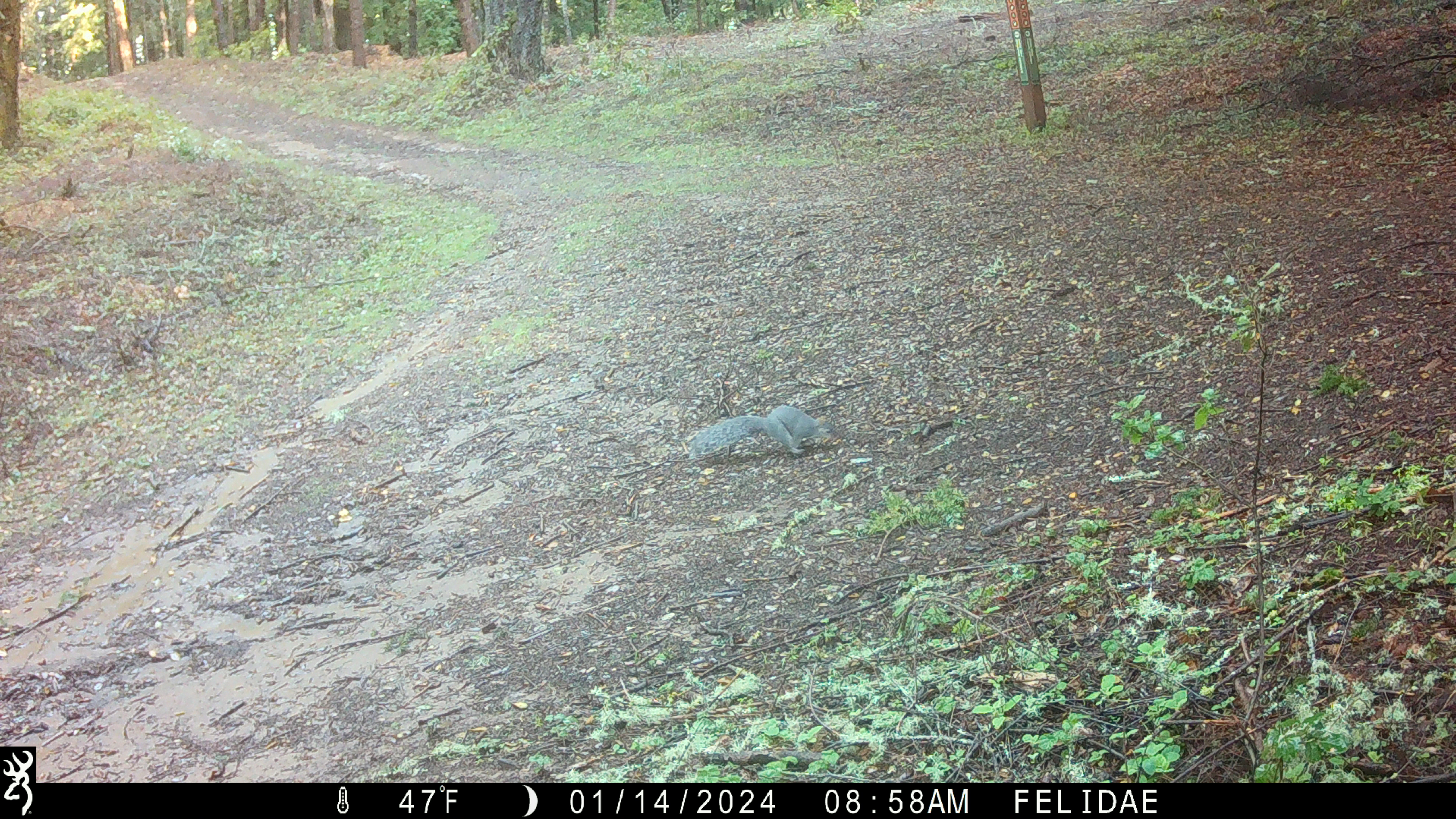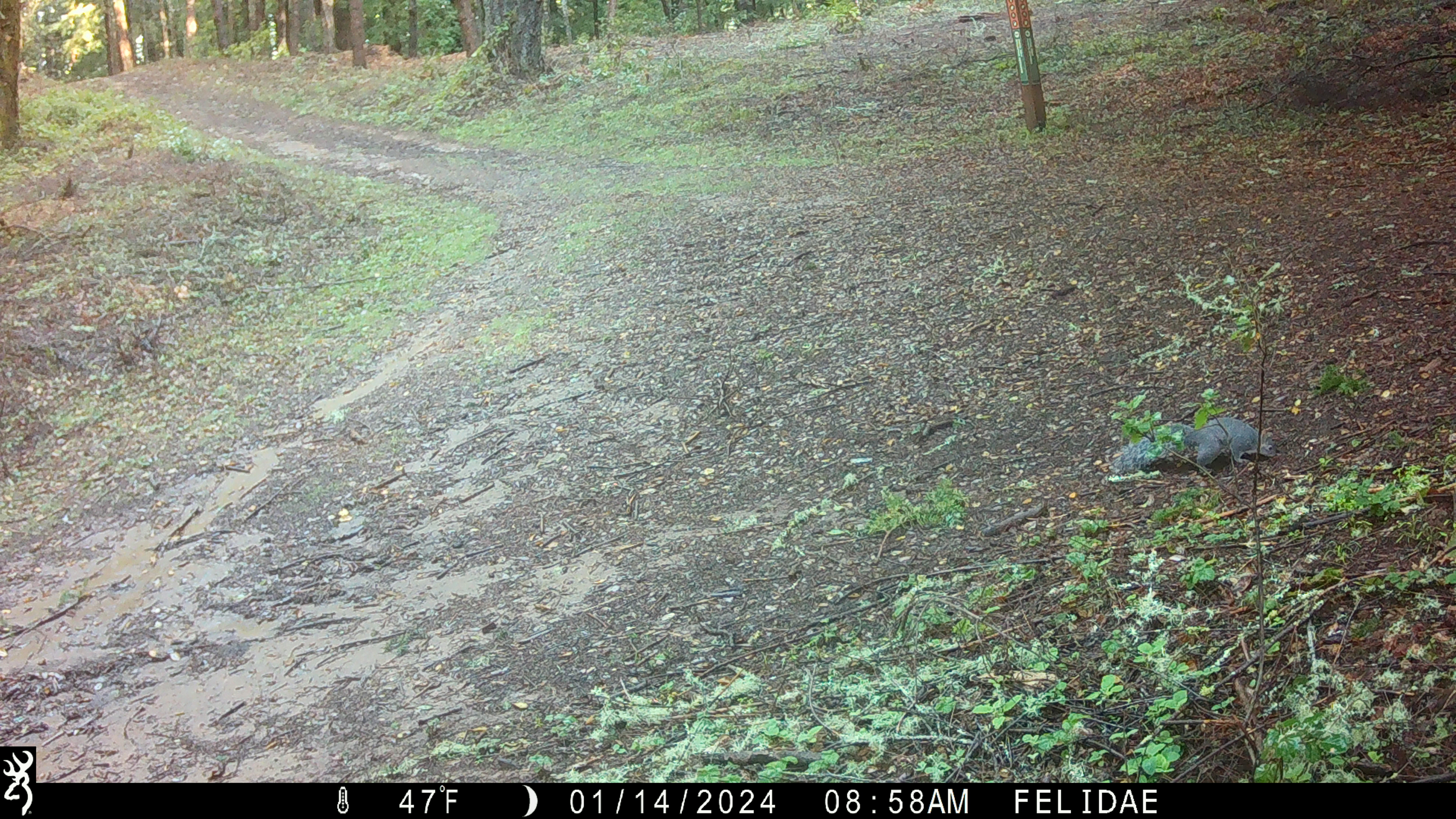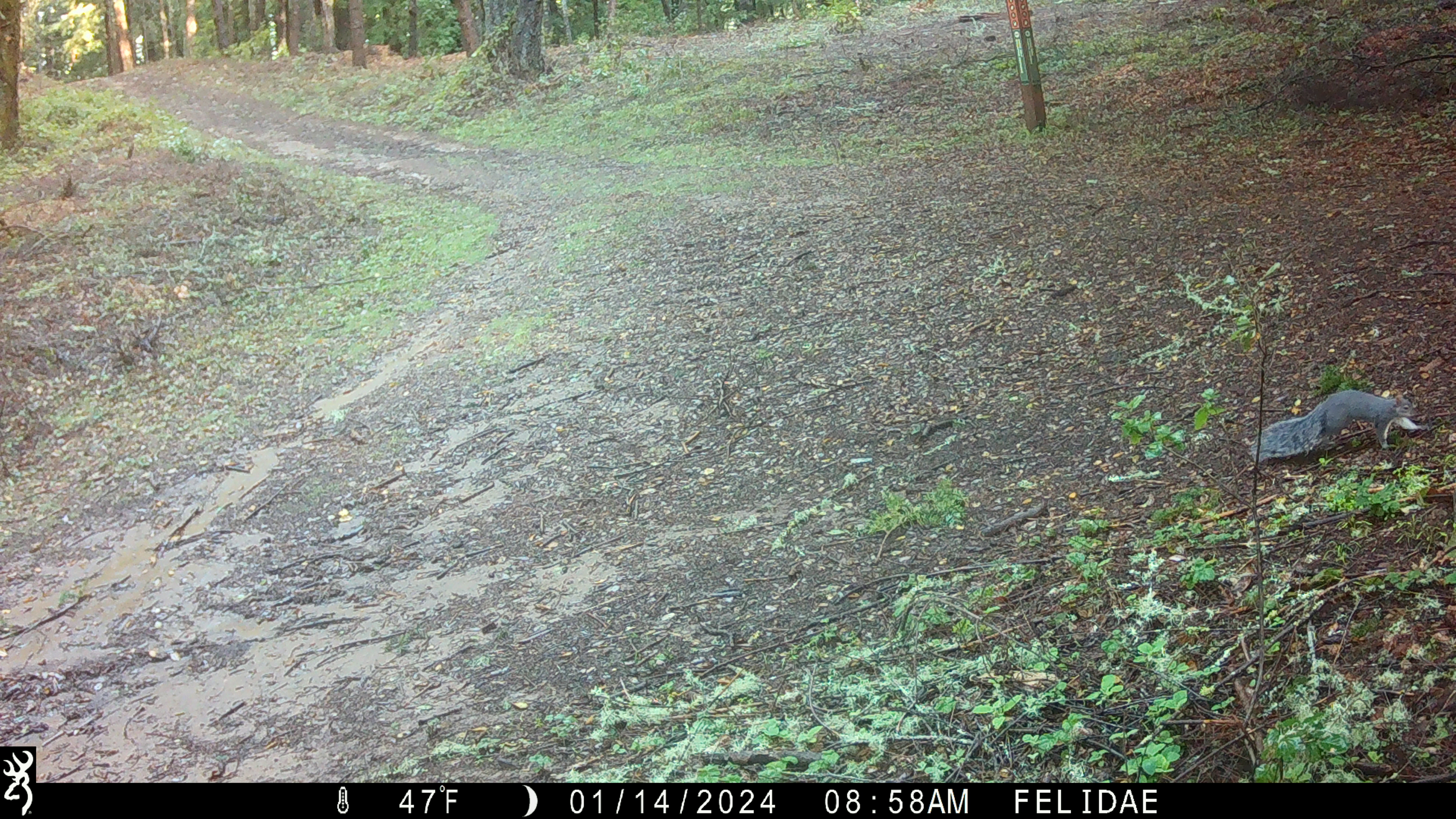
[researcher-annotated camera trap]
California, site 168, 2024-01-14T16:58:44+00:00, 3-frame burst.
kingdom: Animalia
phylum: Chordata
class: Mammalia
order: Rodentia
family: Sciuridae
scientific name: Sciuridae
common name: squirrel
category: unknown squirrel